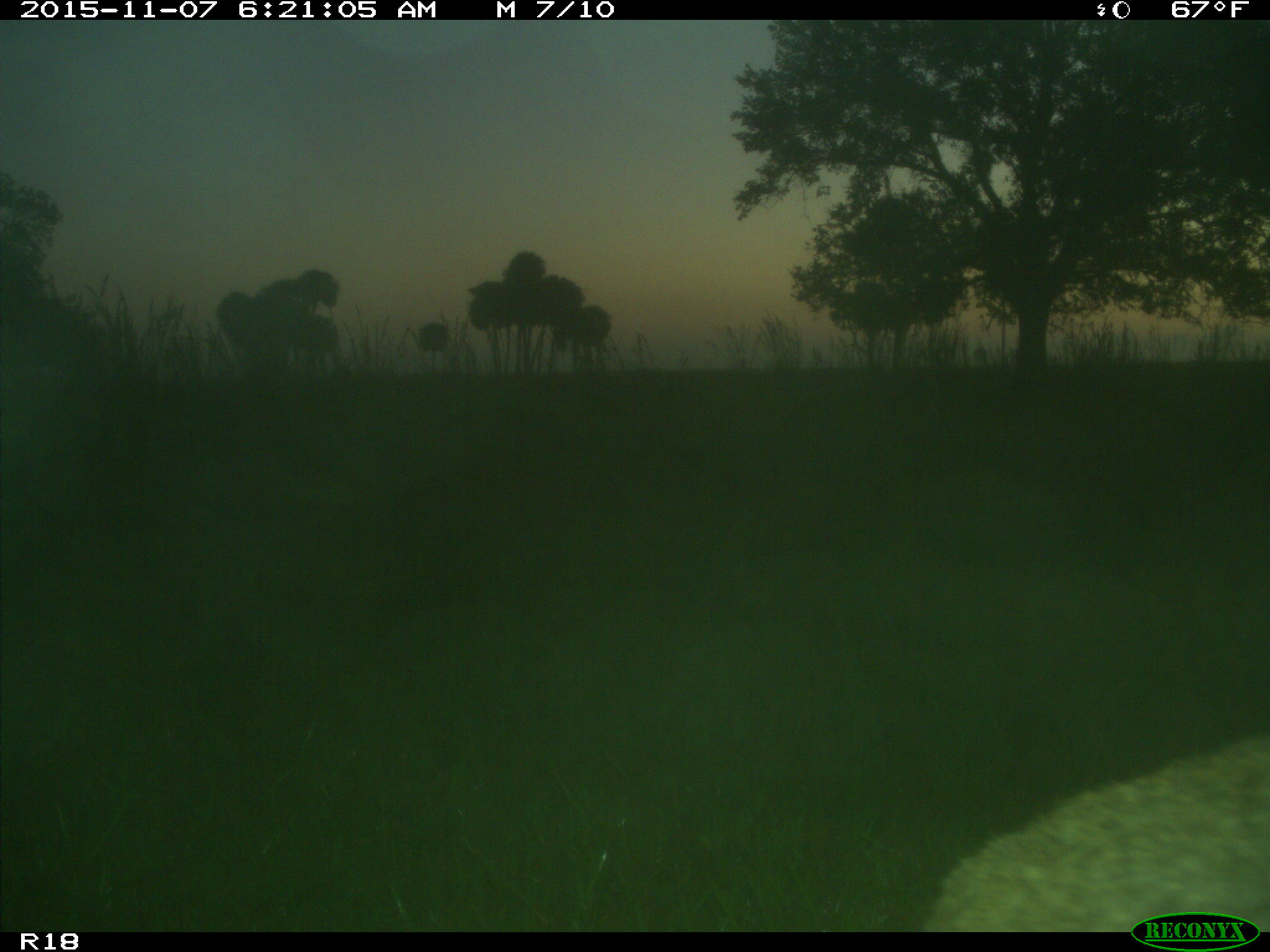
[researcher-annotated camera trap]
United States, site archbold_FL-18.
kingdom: Animalia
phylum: Chordata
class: Mammalia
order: Carnivora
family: Felidae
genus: Lynx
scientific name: Lynx rufus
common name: bobcat